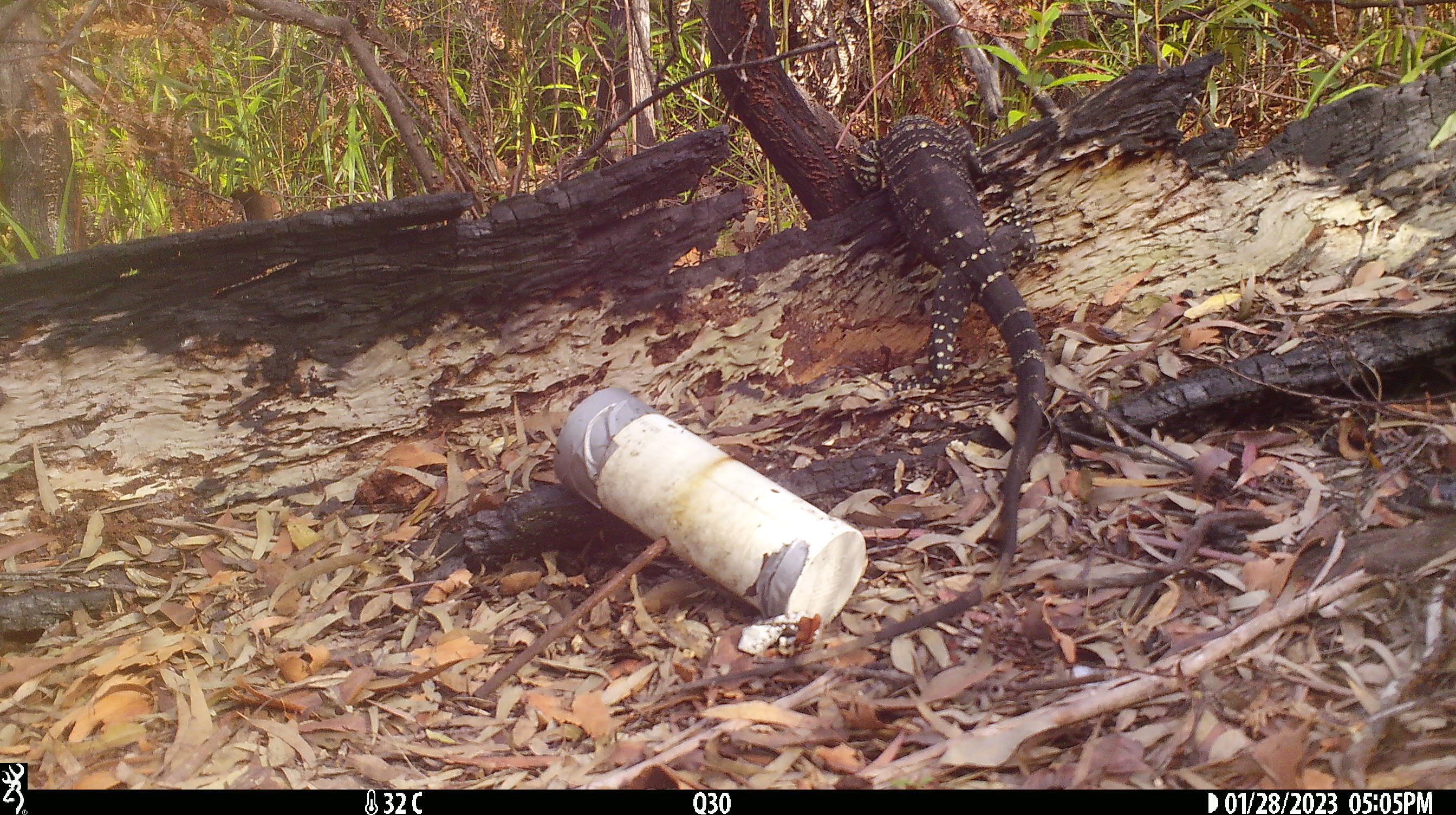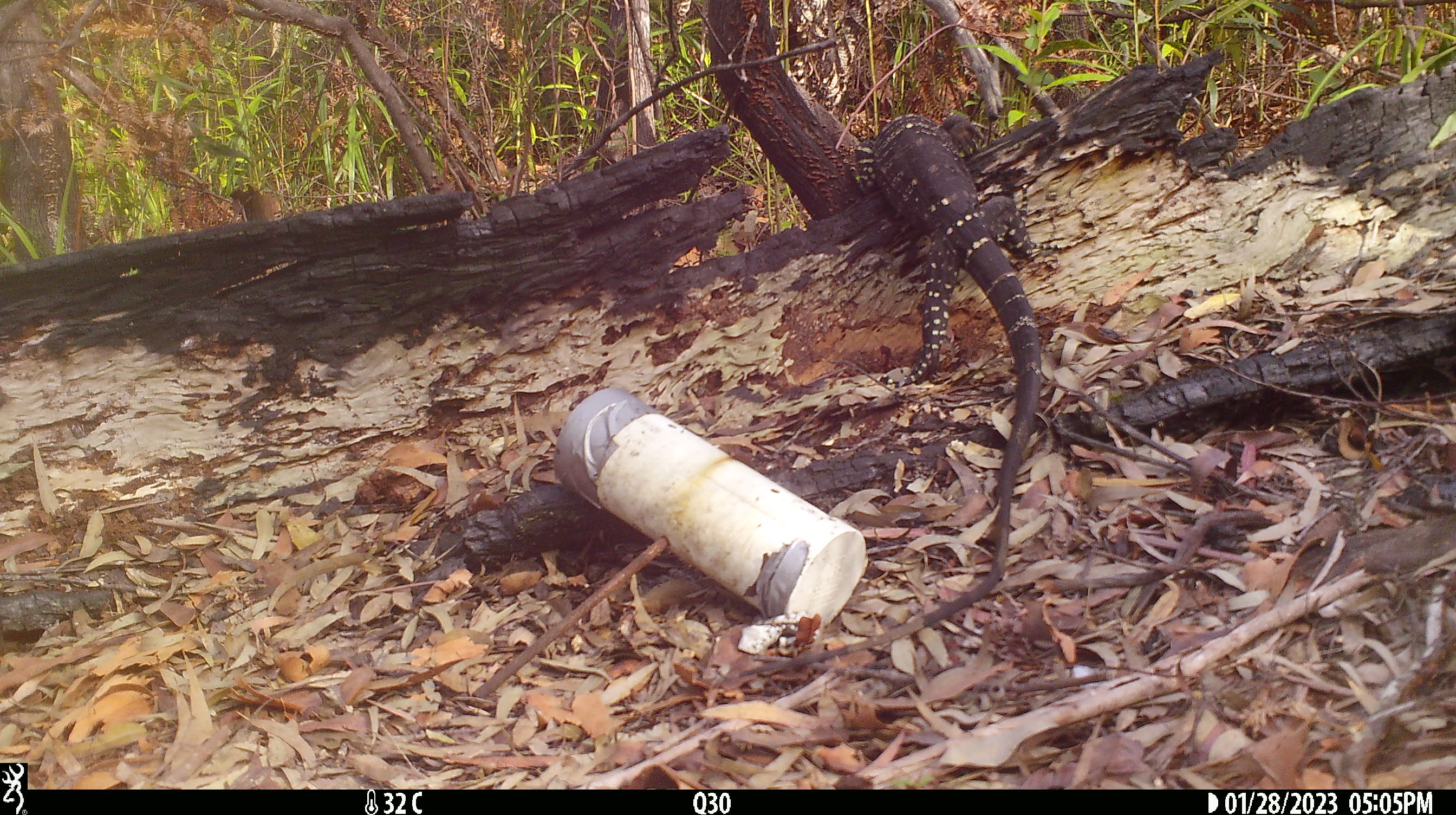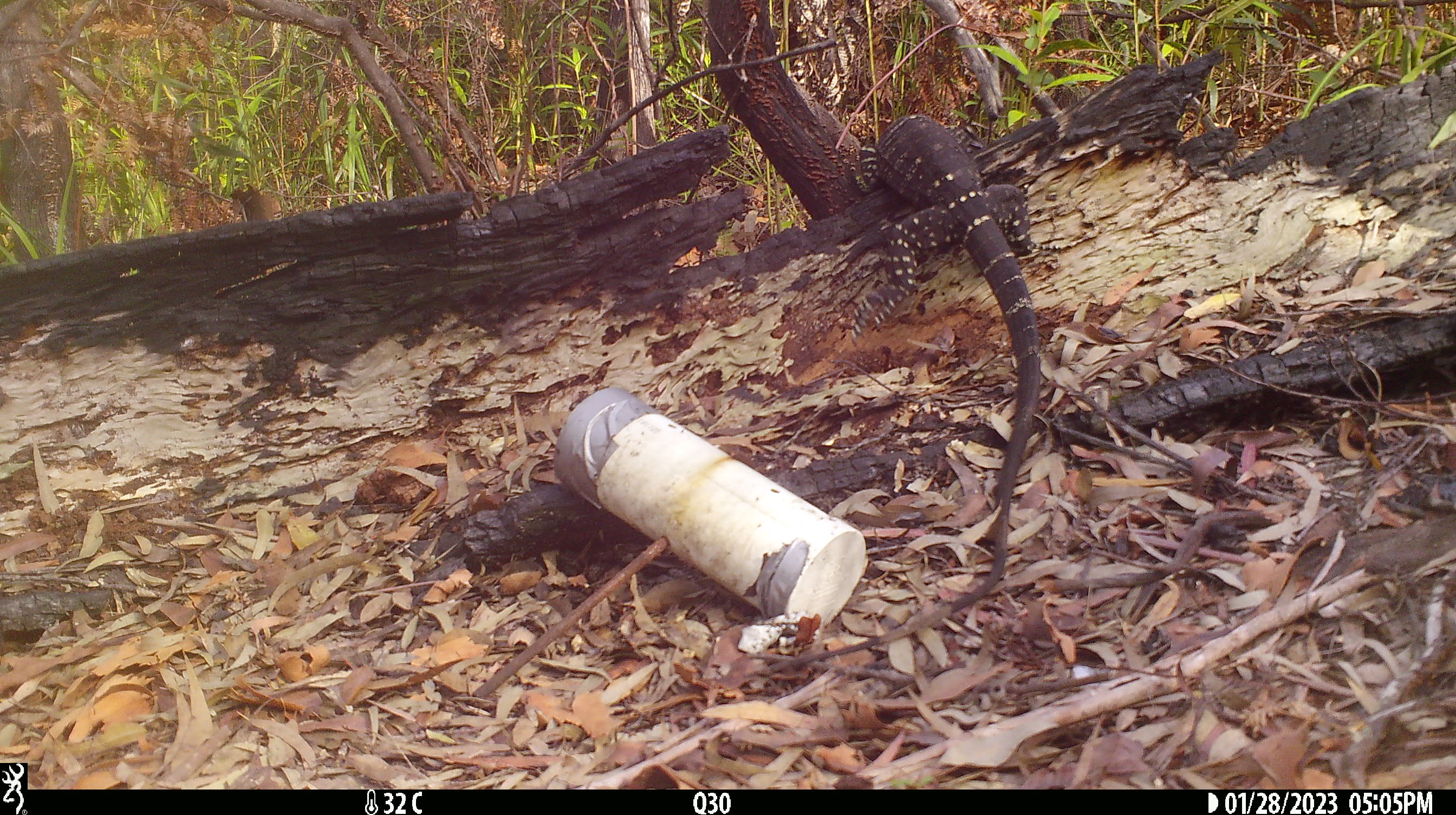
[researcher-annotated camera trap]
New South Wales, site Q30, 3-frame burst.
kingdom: Animalia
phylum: Chordata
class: Reptilia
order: Squamata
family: Varanidae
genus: Varanus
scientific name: Varanus varius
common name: lace monitor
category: goanna